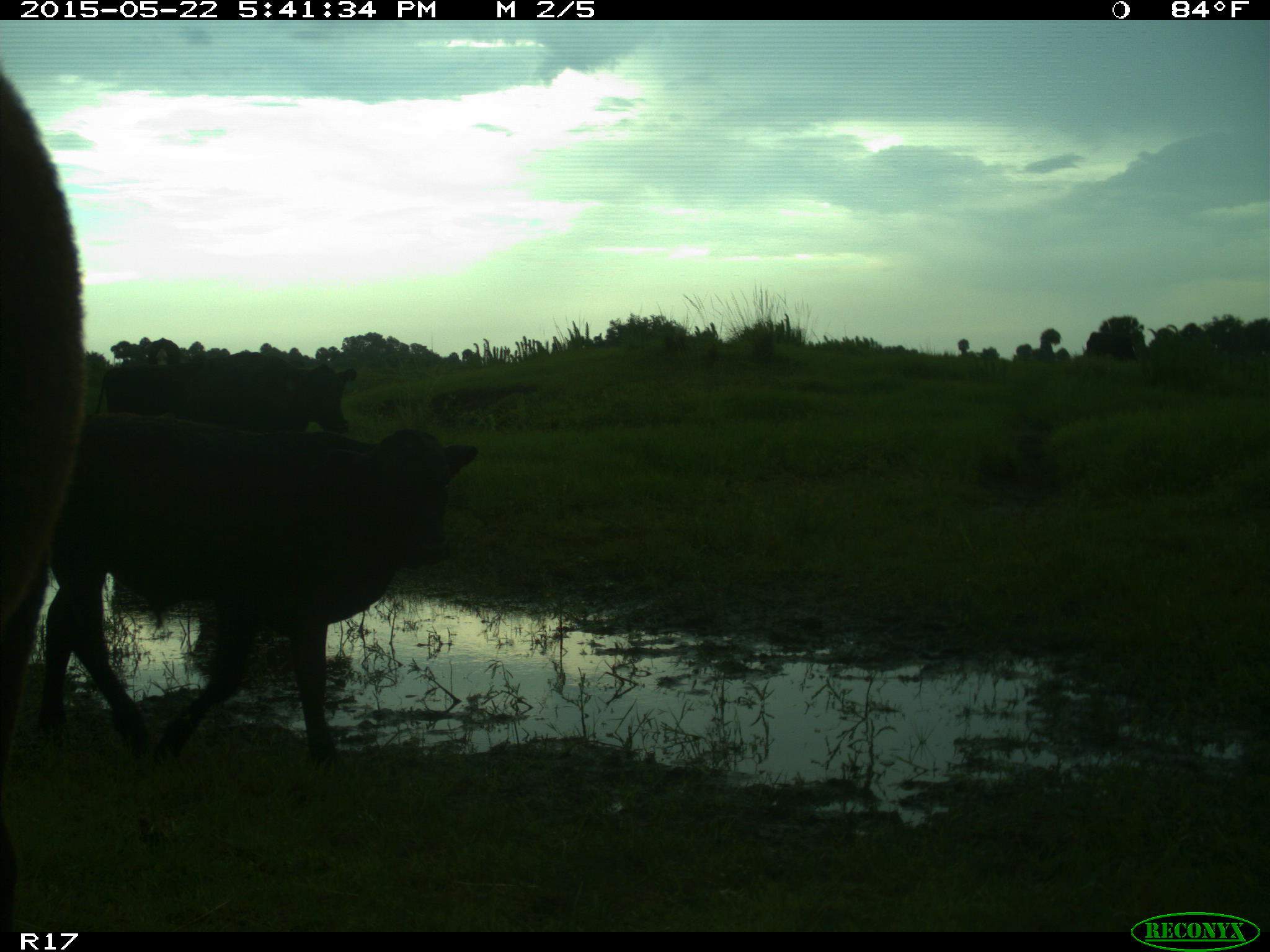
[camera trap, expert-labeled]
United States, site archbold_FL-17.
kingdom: Animalia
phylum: Chordata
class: Mammalia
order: Artiodactyla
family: Bovidae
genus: Bos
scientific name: Bos taurus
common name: domestic cow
Bos taurus (domestic cow).